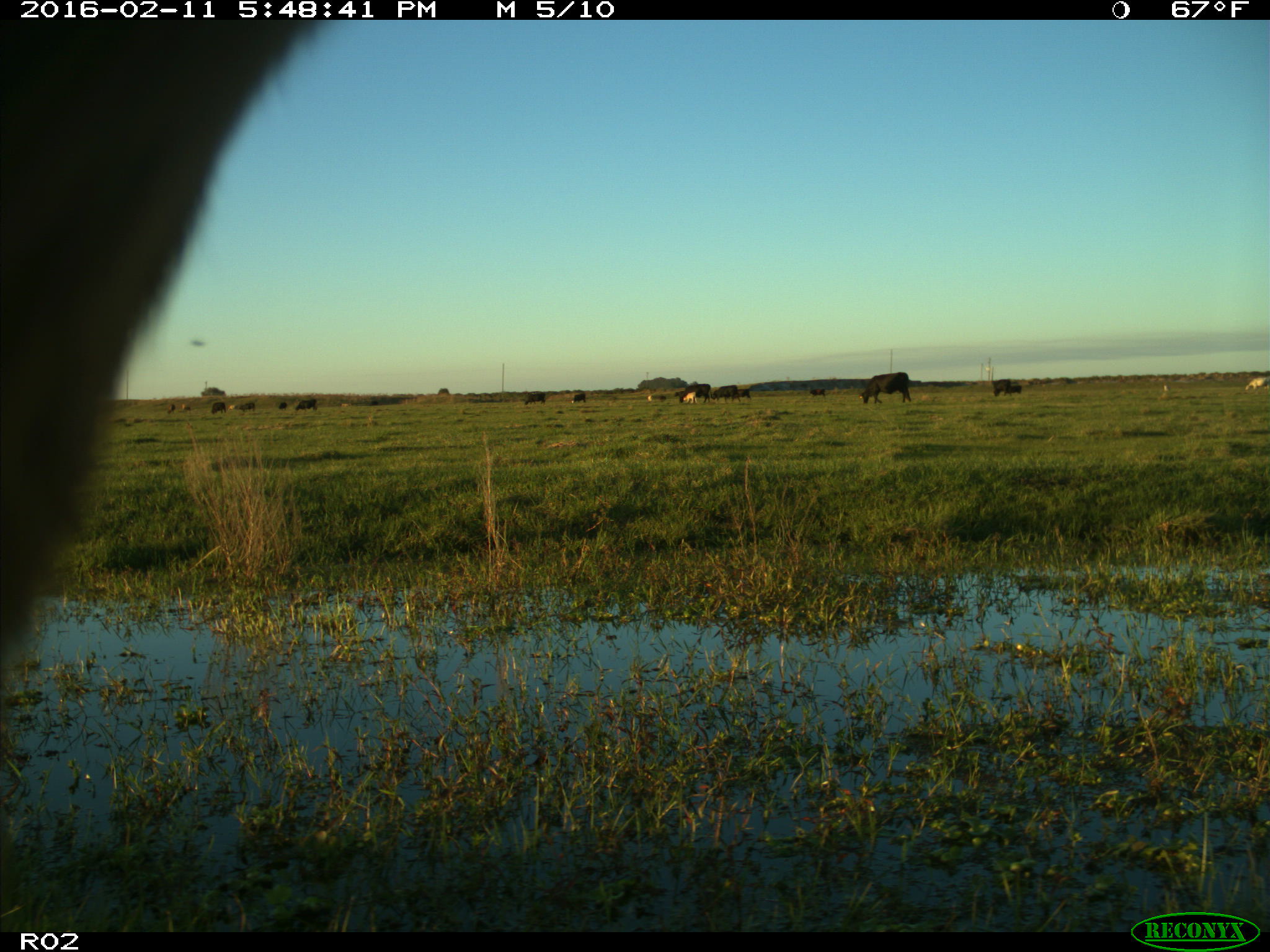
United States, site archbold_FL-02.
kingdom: Animalia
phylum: Chordata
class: Mammalia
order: Artiodactyla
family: Bovidae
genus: Bos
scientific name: Bos taurus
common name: domestic cow